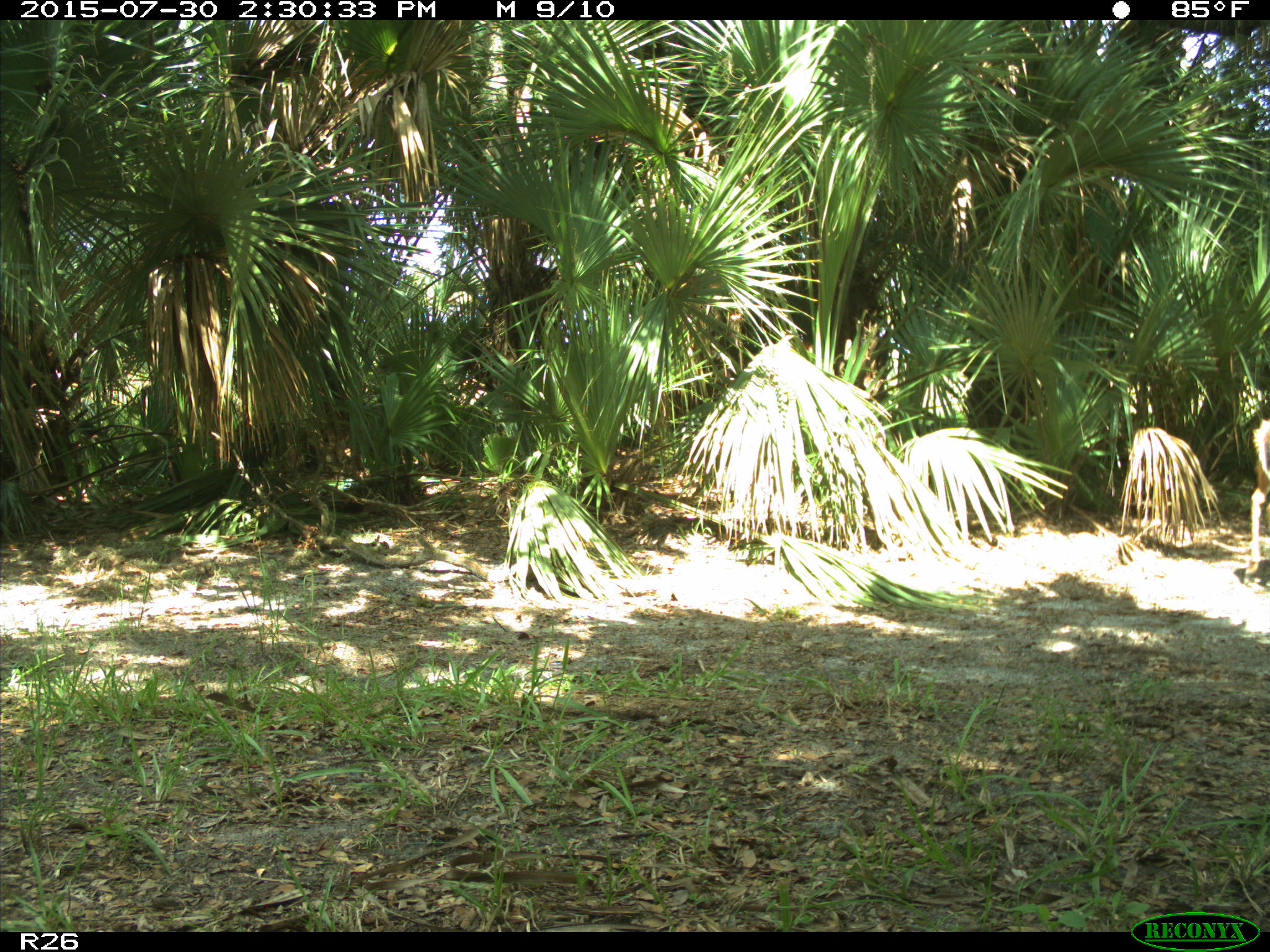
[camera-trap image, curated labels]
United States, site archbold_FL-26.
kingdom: Animalia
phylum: Chordata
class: Mammalia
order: Artiodactyla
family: Cervidae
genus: Odocoileus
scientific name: Odocoileus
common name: deer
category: unidentified deer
Unidentified deer (deer) (Odocoileus).